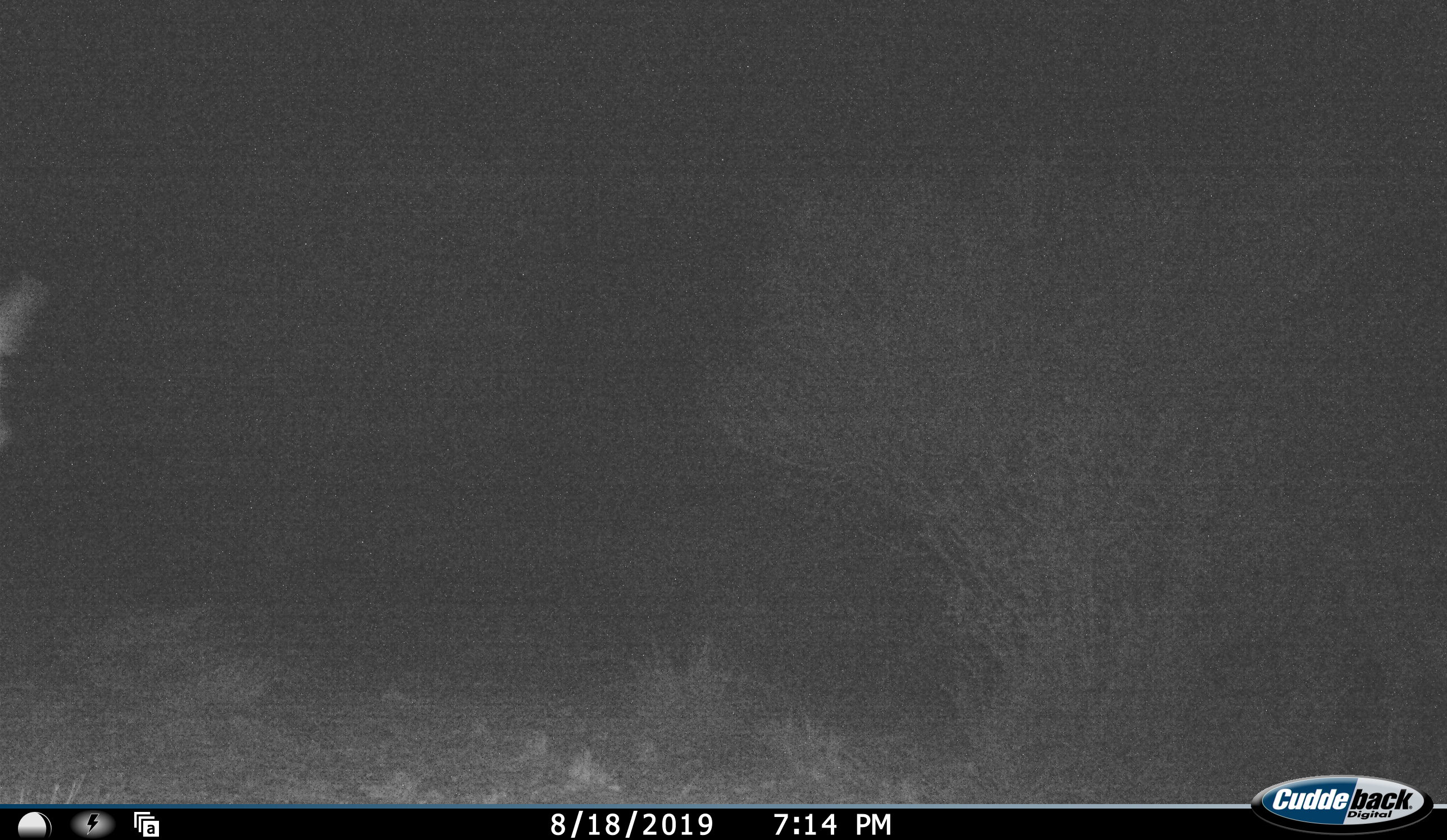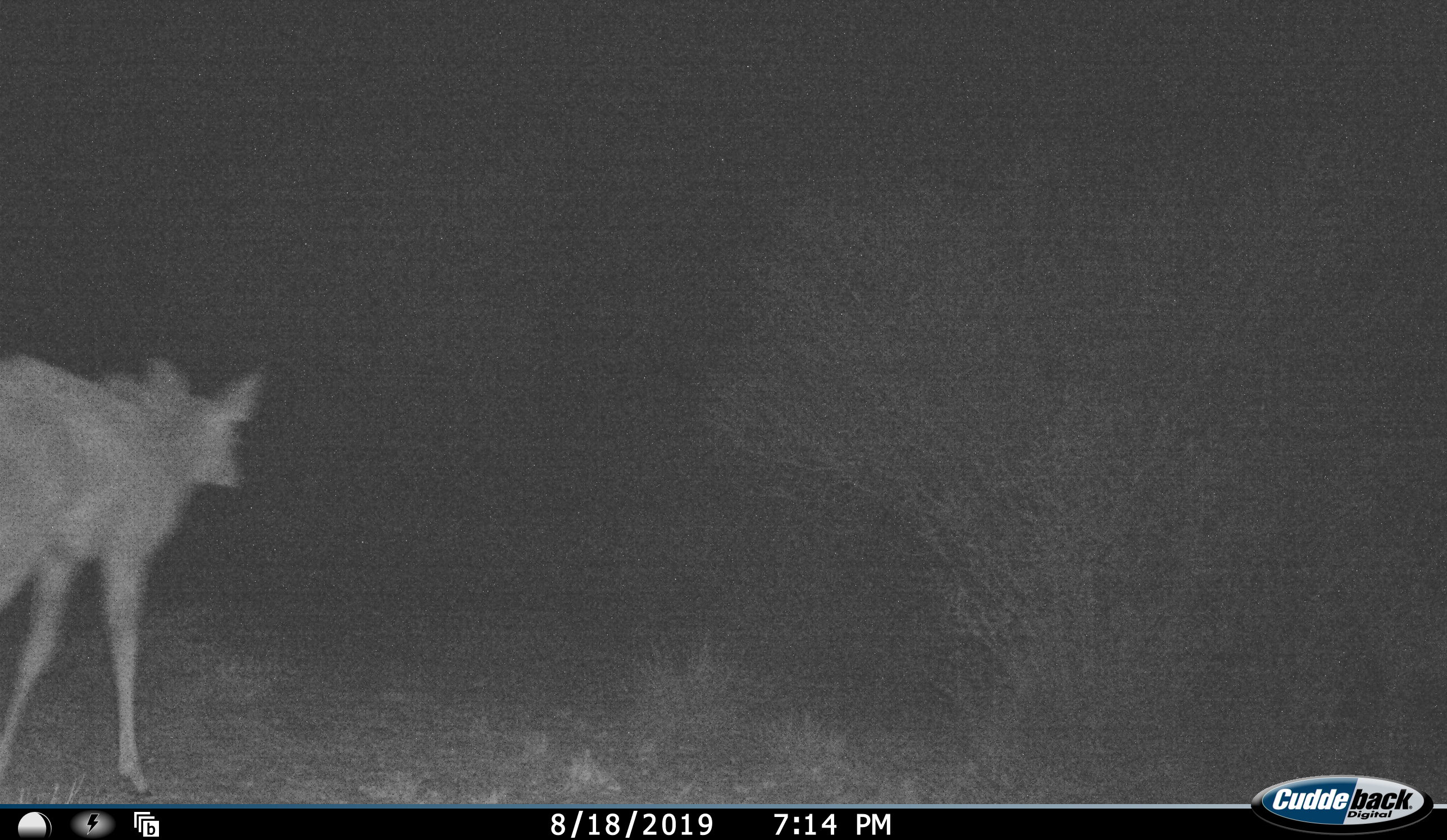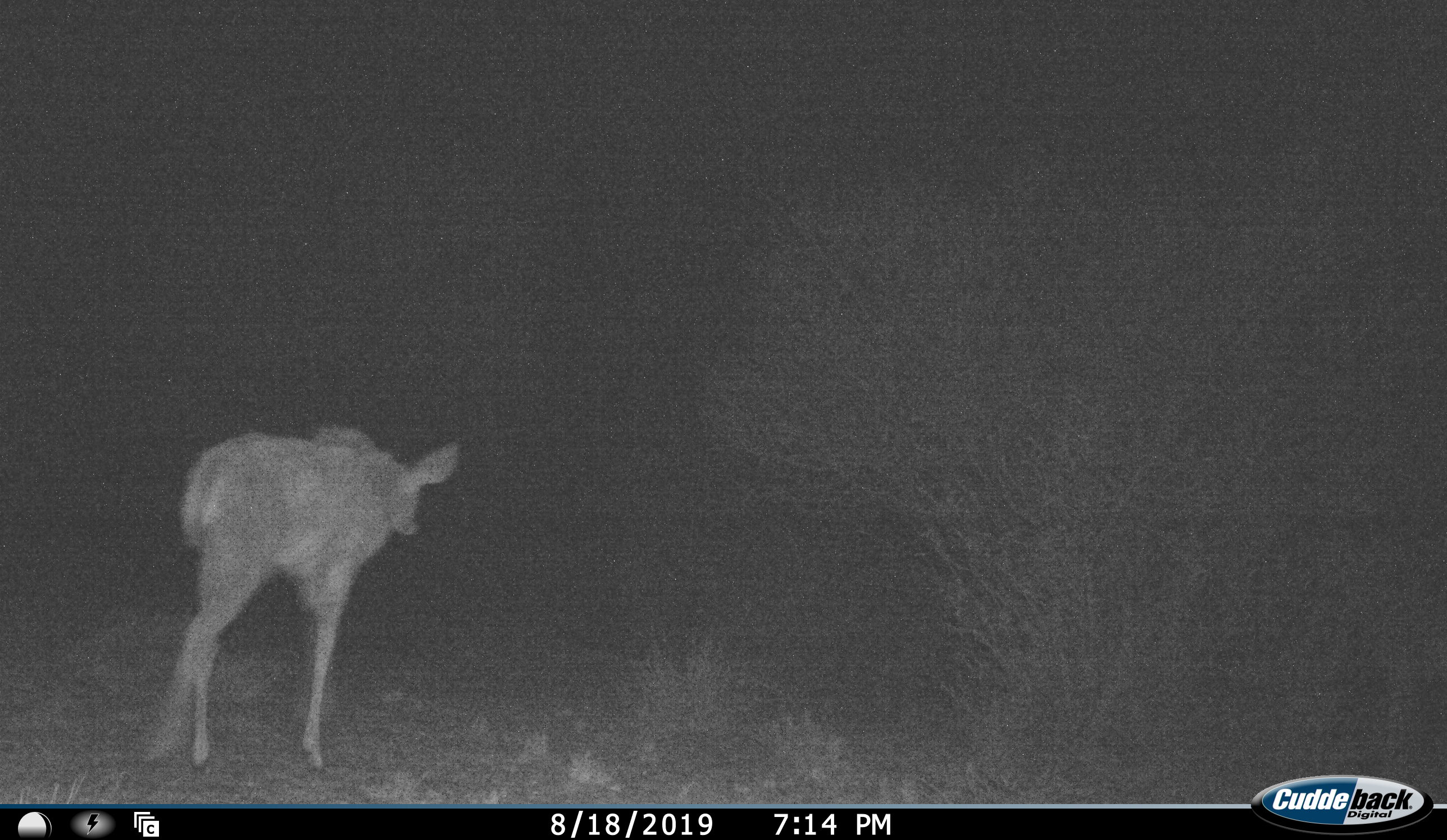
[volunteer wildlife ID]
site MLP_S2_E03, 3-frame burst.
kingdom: Animalia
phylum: Chordata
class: Mammalia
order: Artiodactyla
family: Bovidae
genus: Tragelaphus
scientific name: Tragelaphus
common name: kudu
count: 1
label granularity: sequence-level